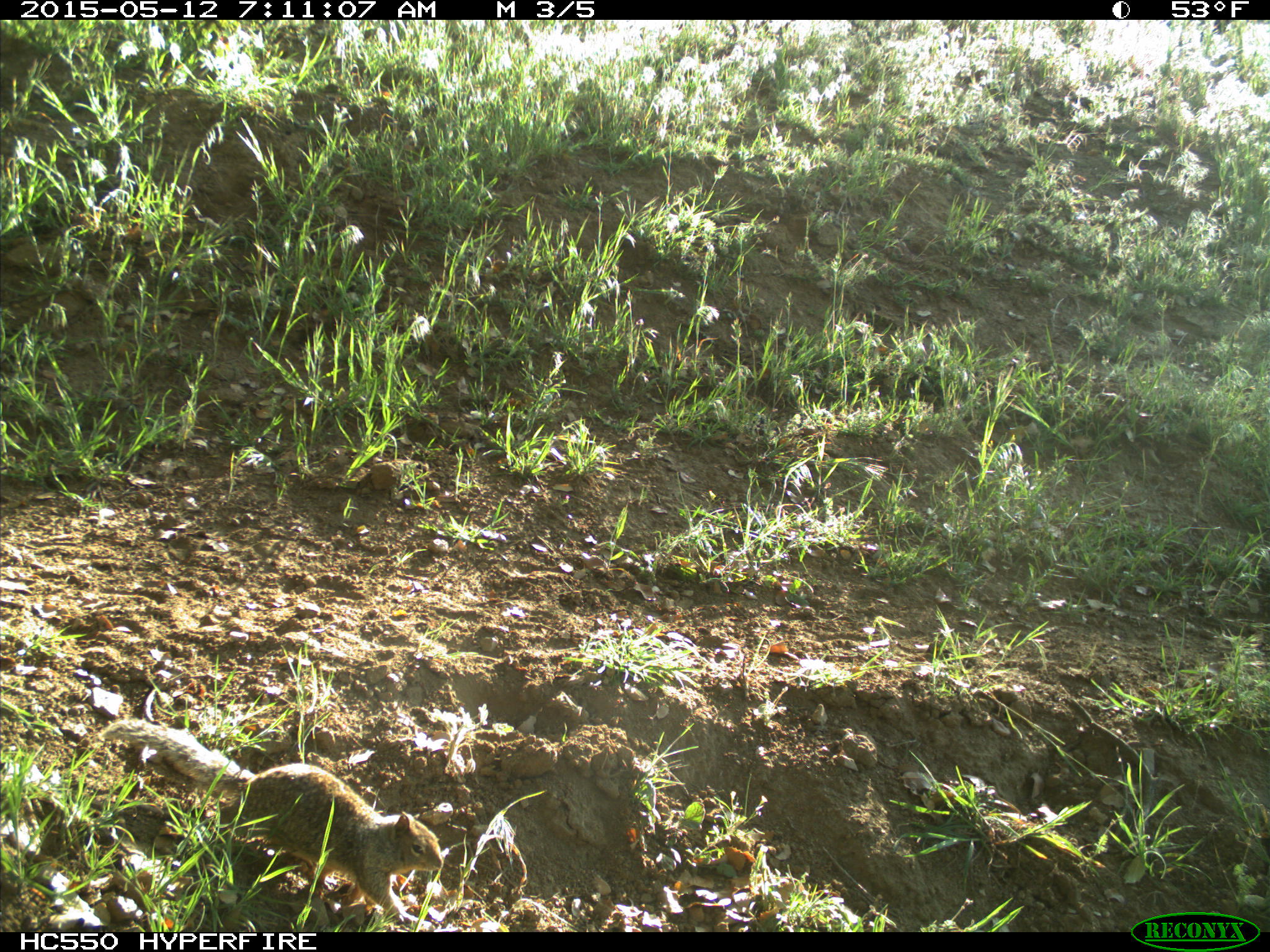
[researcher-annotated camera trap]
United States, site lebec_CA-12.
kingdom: Animalia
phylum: Chordata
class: Mammalia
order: Rodentia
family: Sciuridae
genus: Otospermophilus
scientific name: Otospermophilus beecheyi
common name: california ground squirrel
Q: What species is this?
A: Otospermophilus beecheyi (california ground squirrel).